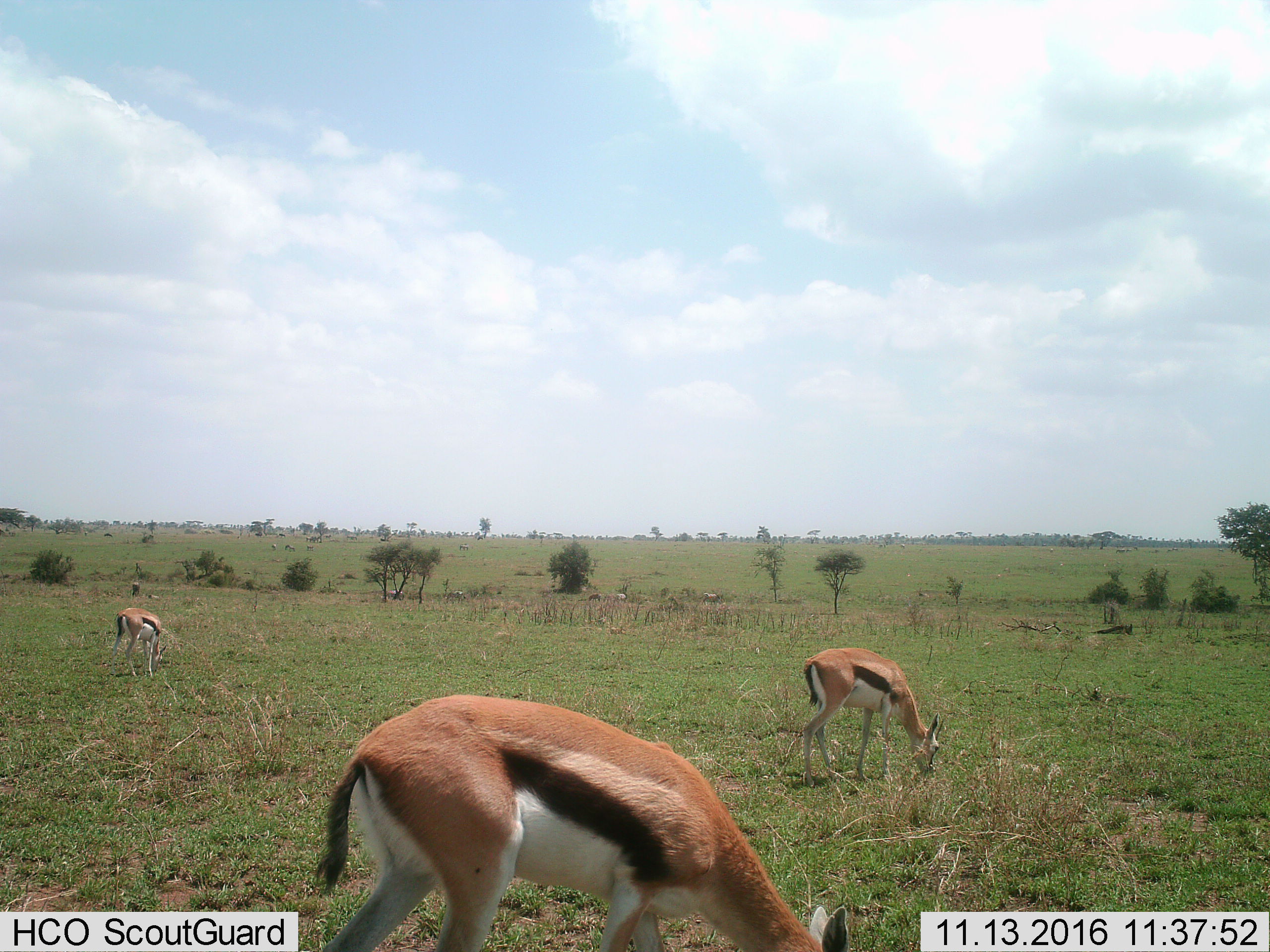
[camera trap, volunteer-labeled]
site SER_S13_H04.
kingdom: Animalia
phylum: Chordata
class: Mammalia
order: Artiodactyla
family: Bovidae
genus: Eudorcas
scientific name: Eudorcas thomsonii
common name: thomson's gazelle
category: gazellethomsons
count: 3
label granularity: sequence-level